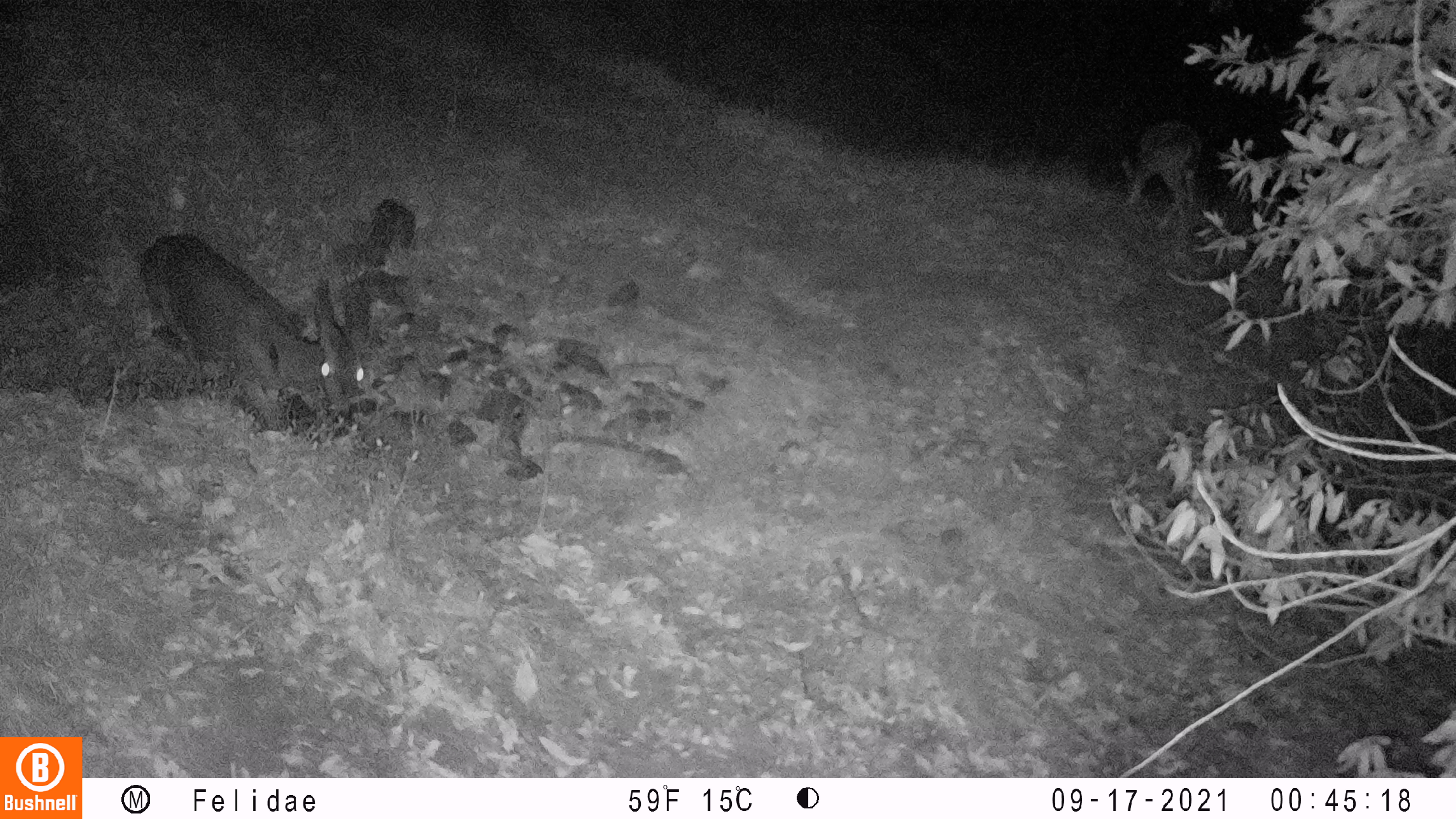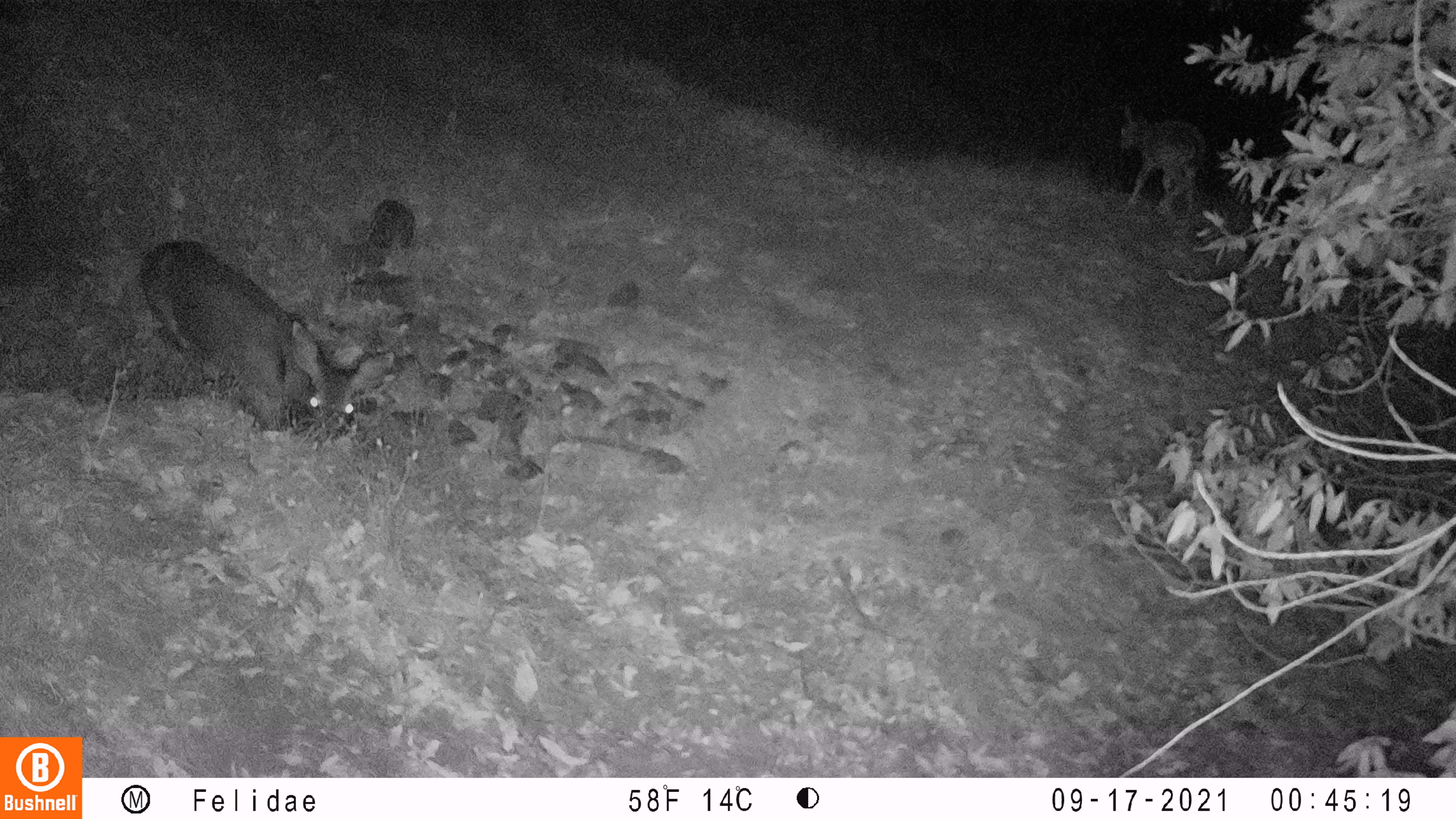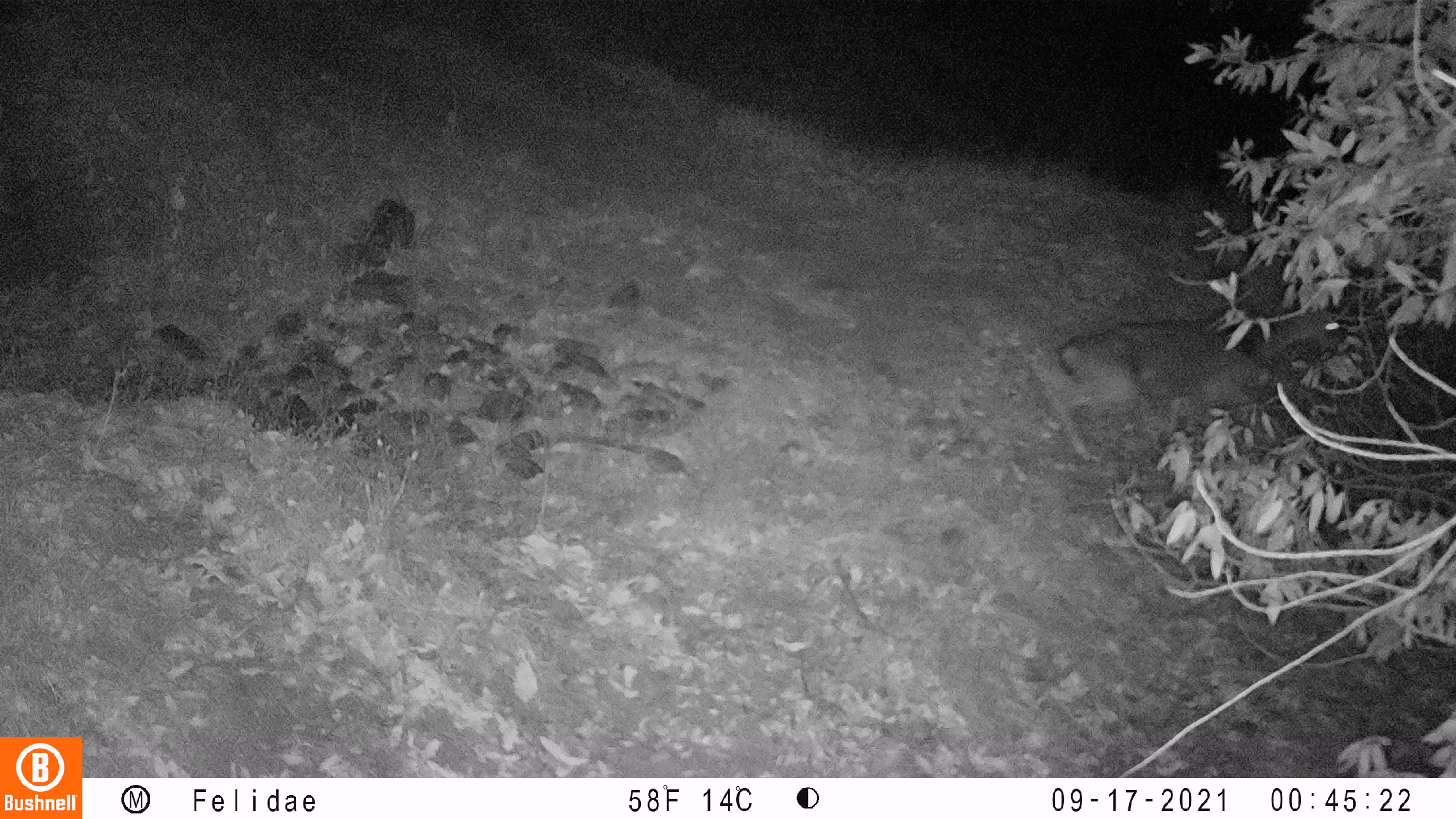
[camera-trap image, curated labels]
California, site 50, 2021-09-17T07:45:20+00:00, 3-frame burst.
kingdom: Animalia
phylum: Chordata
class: Mammalia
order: Artiodactyla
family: Cervidae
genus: Odocoileus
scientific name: Odocoileus hemionus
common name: mule deer